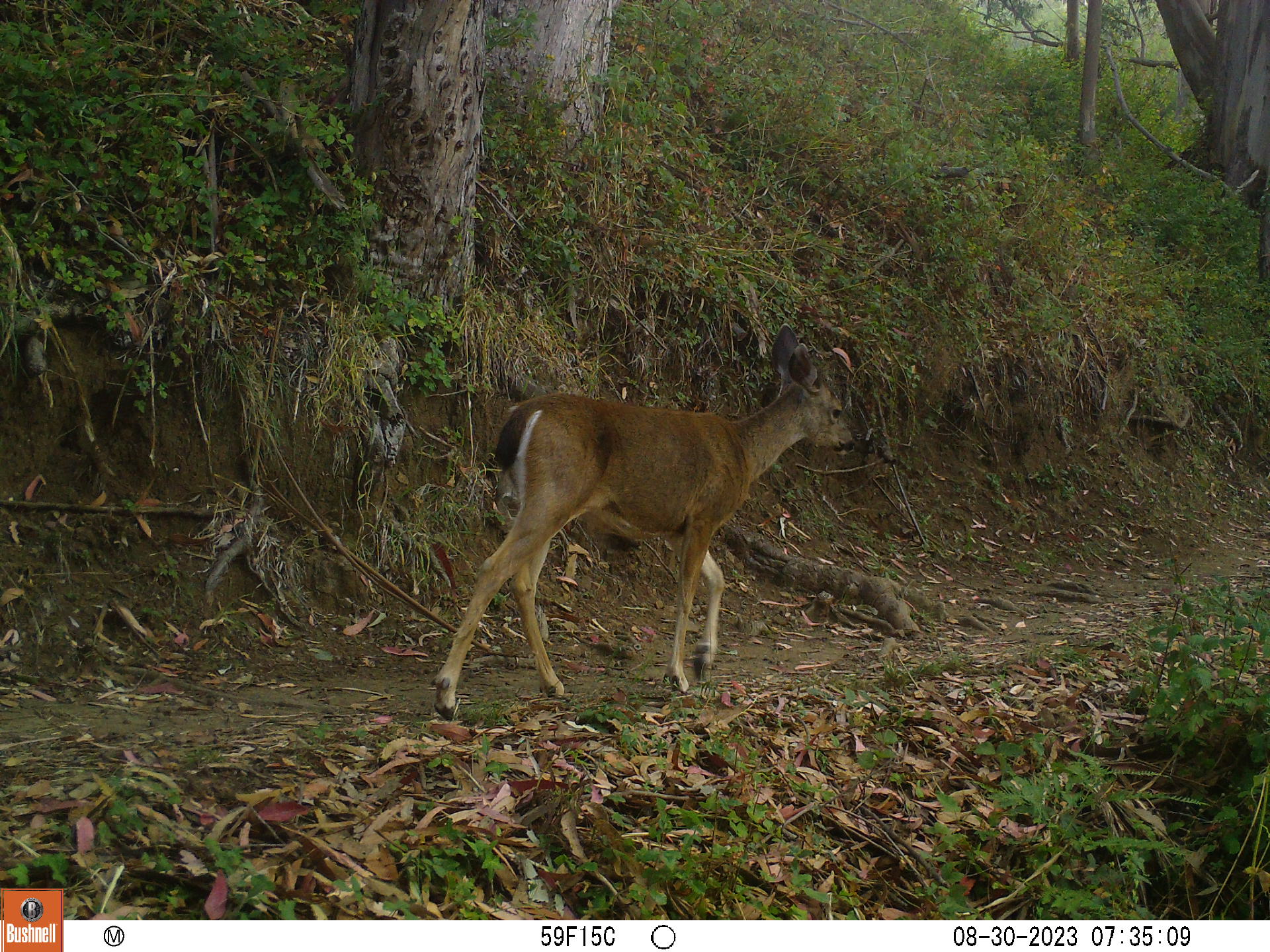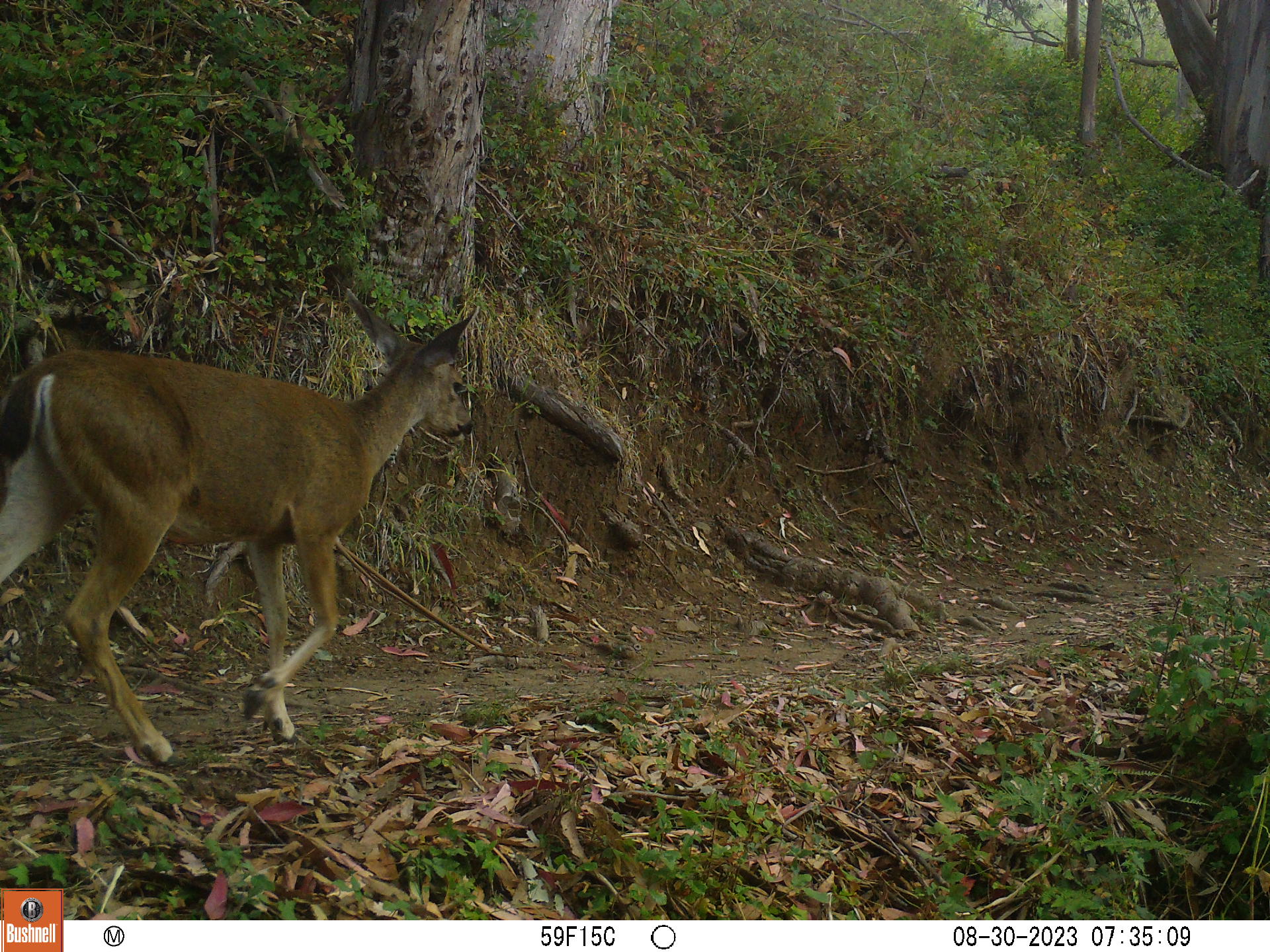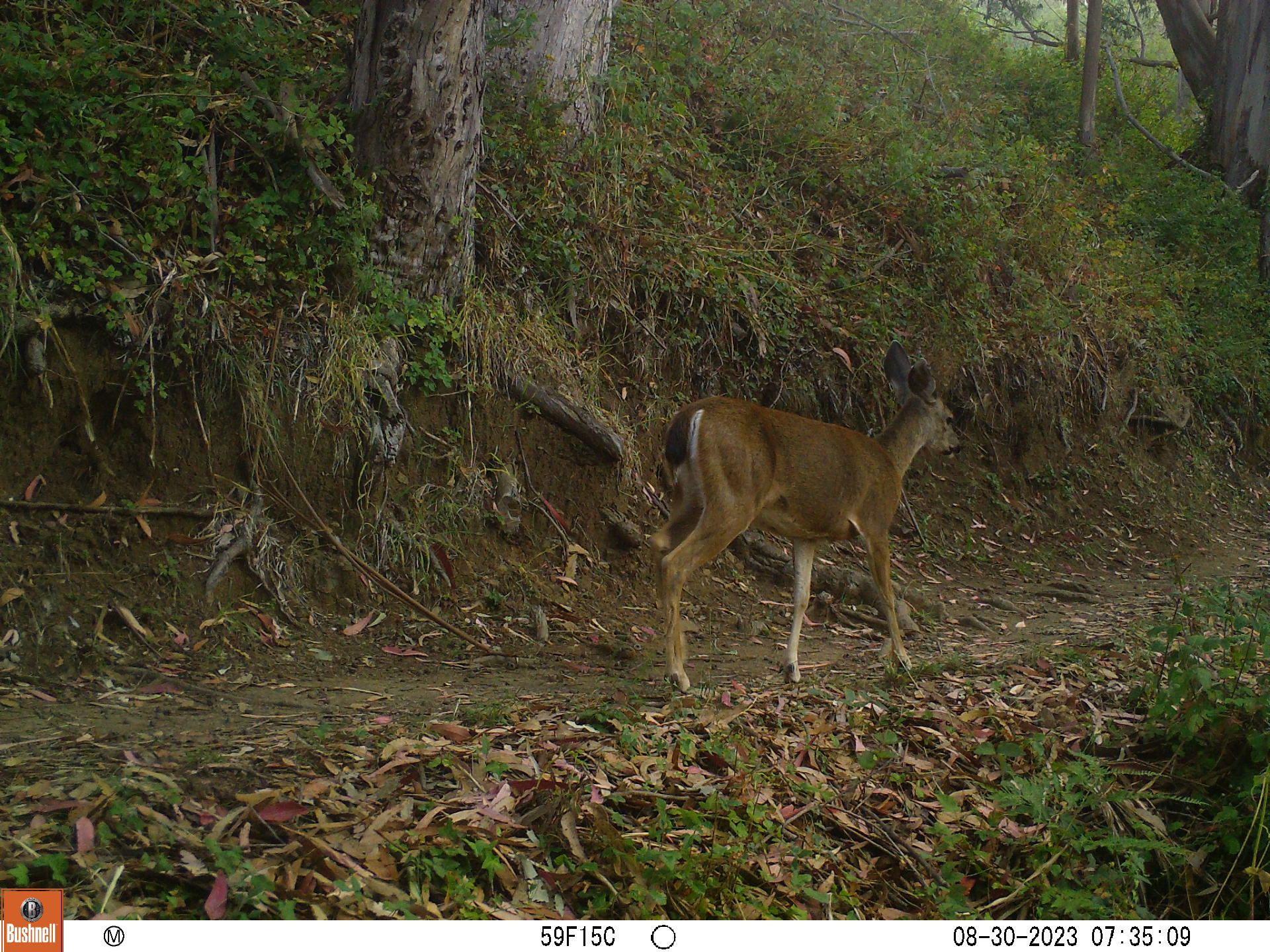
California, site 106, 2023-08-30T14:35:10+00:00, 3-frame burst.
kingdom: Animalia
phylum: Chordata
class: Mammalia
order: Artiodactyla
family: Cervidae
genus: Odocoileus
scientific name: Odocoileus hemionus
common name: mule deer